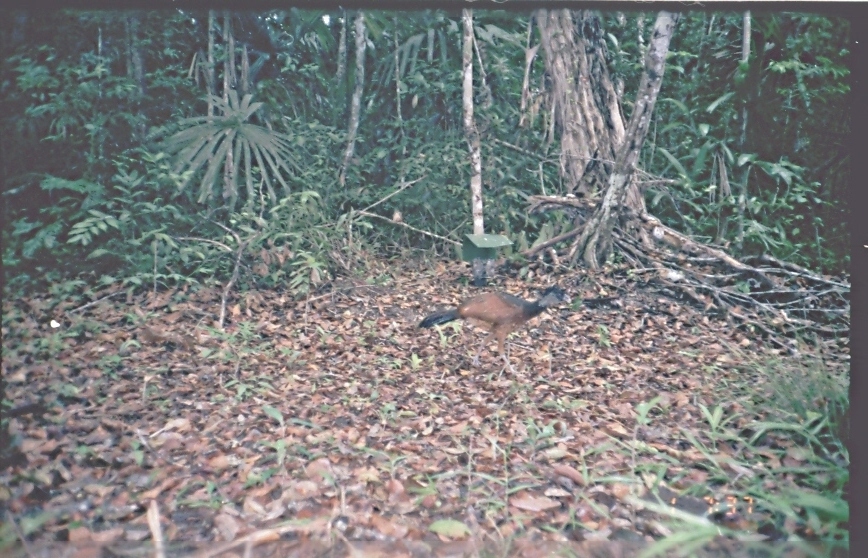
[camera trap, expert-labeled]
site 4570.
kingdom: Animalia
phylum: Chordata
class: Aves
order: Galliformes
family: Cracidae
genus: Crax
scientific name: Crax rubra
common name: great curassow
Crax rubra (great curassow), count 1.